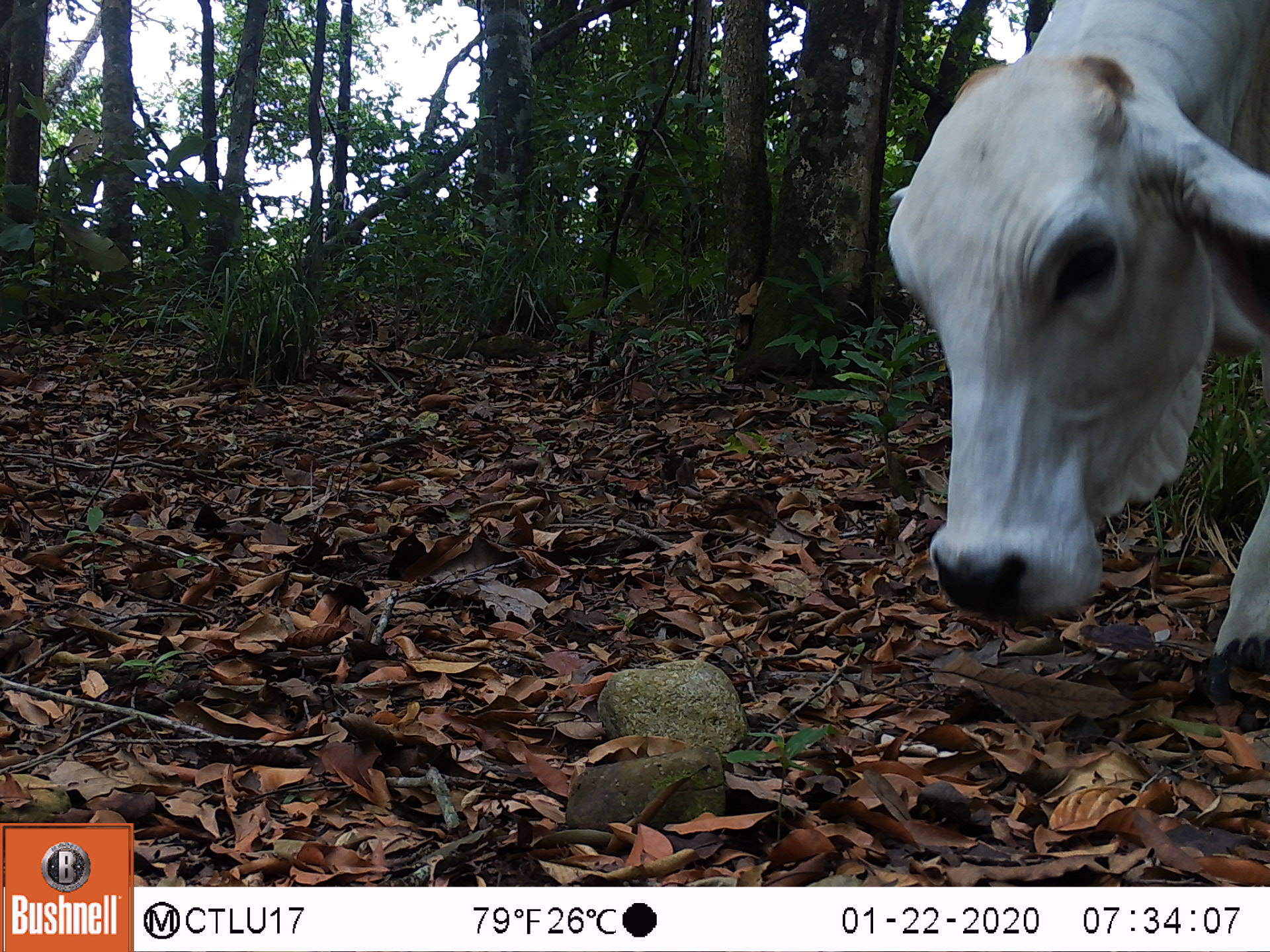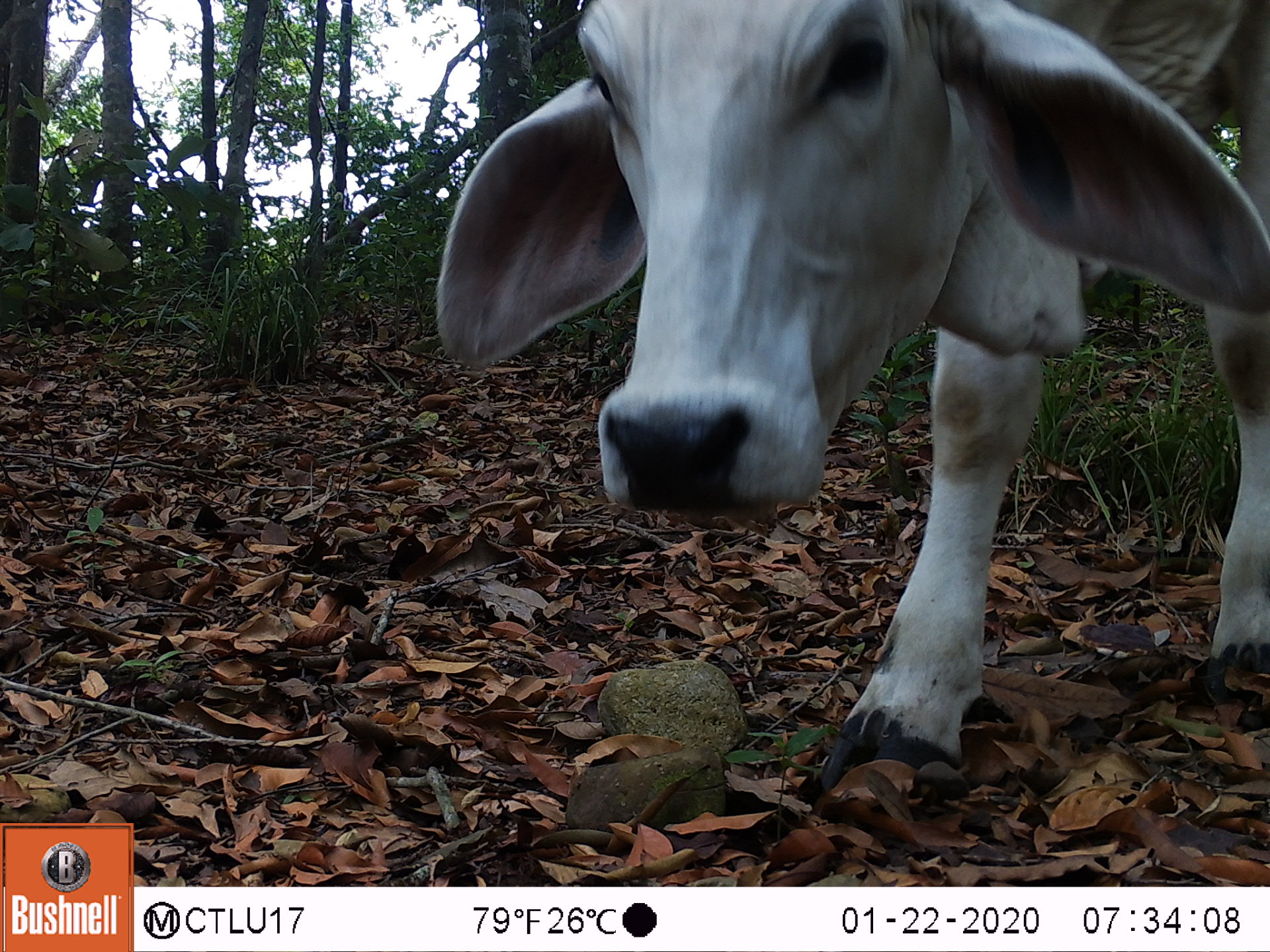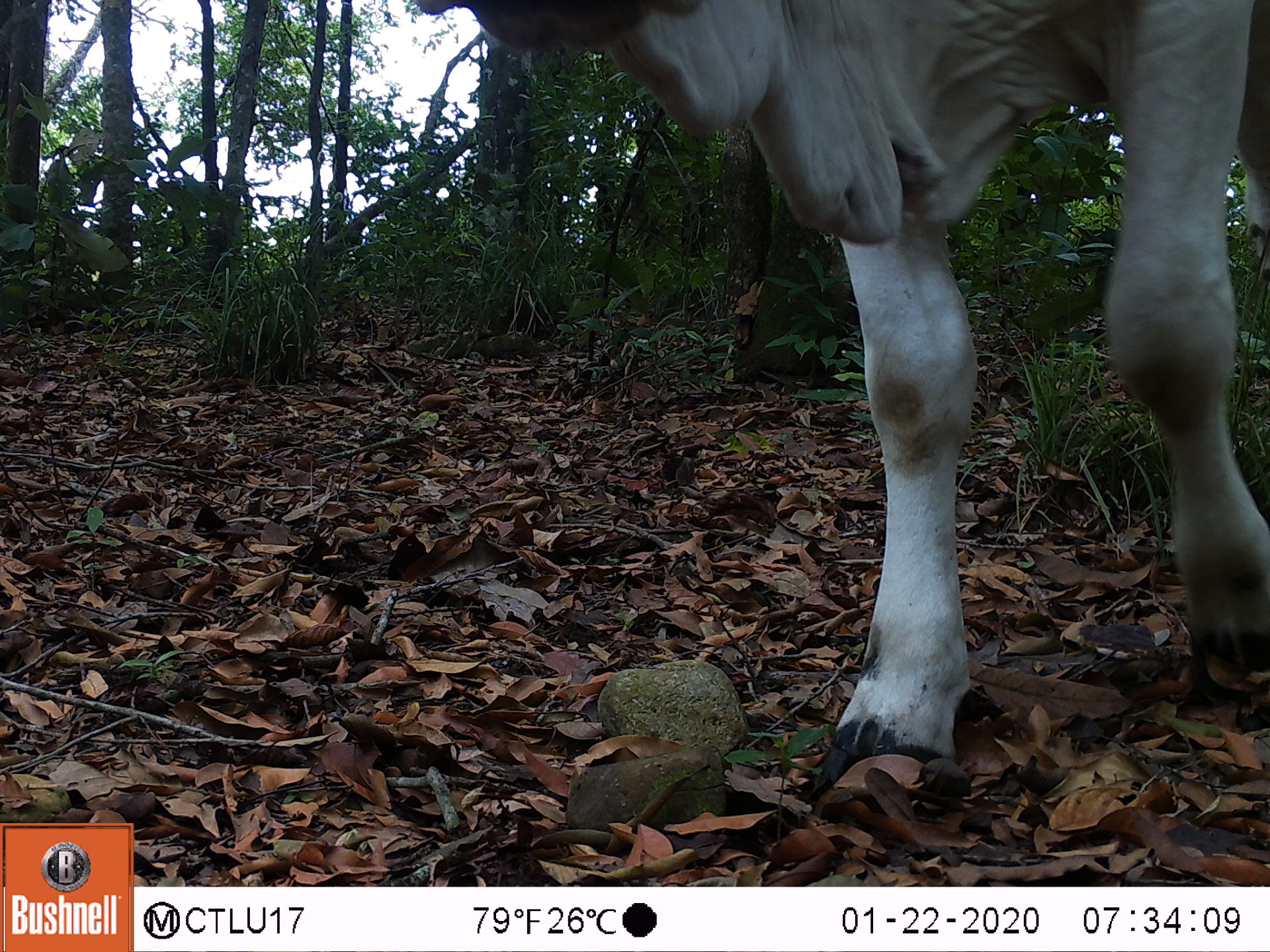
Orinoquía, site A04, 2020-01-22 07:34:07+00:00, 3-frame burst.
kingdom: Animalia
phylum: Chordata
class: Mammalia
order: Artiodactyla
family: Bovidae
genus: Bos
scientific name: Bos taurus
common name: cow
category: cattle